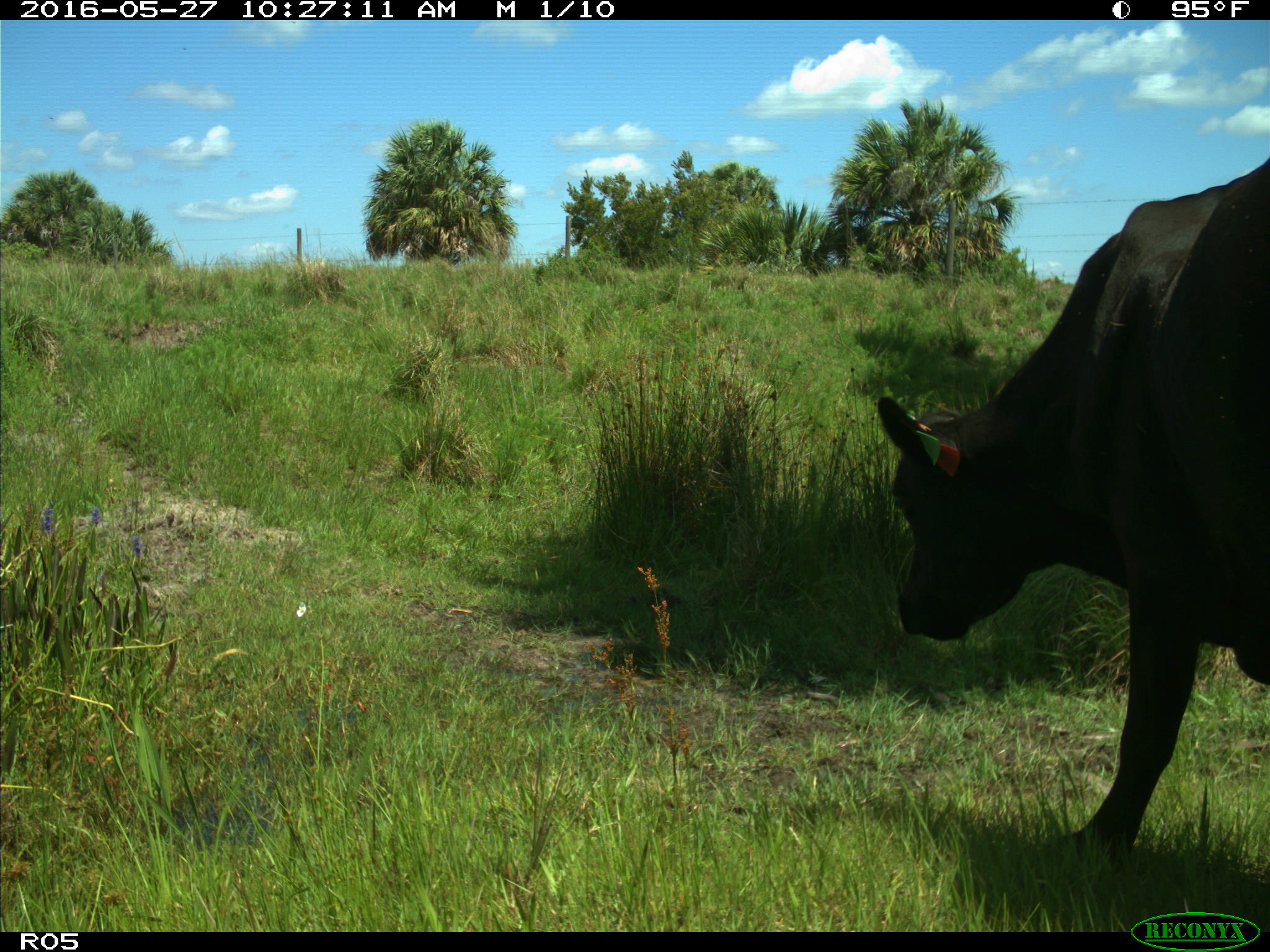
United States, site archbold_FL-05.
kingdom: Animalia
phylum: Chordata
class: Mammalia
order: Artiodactyla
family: Bovidae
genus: Bos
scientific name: Bos taurus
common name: domestic cow